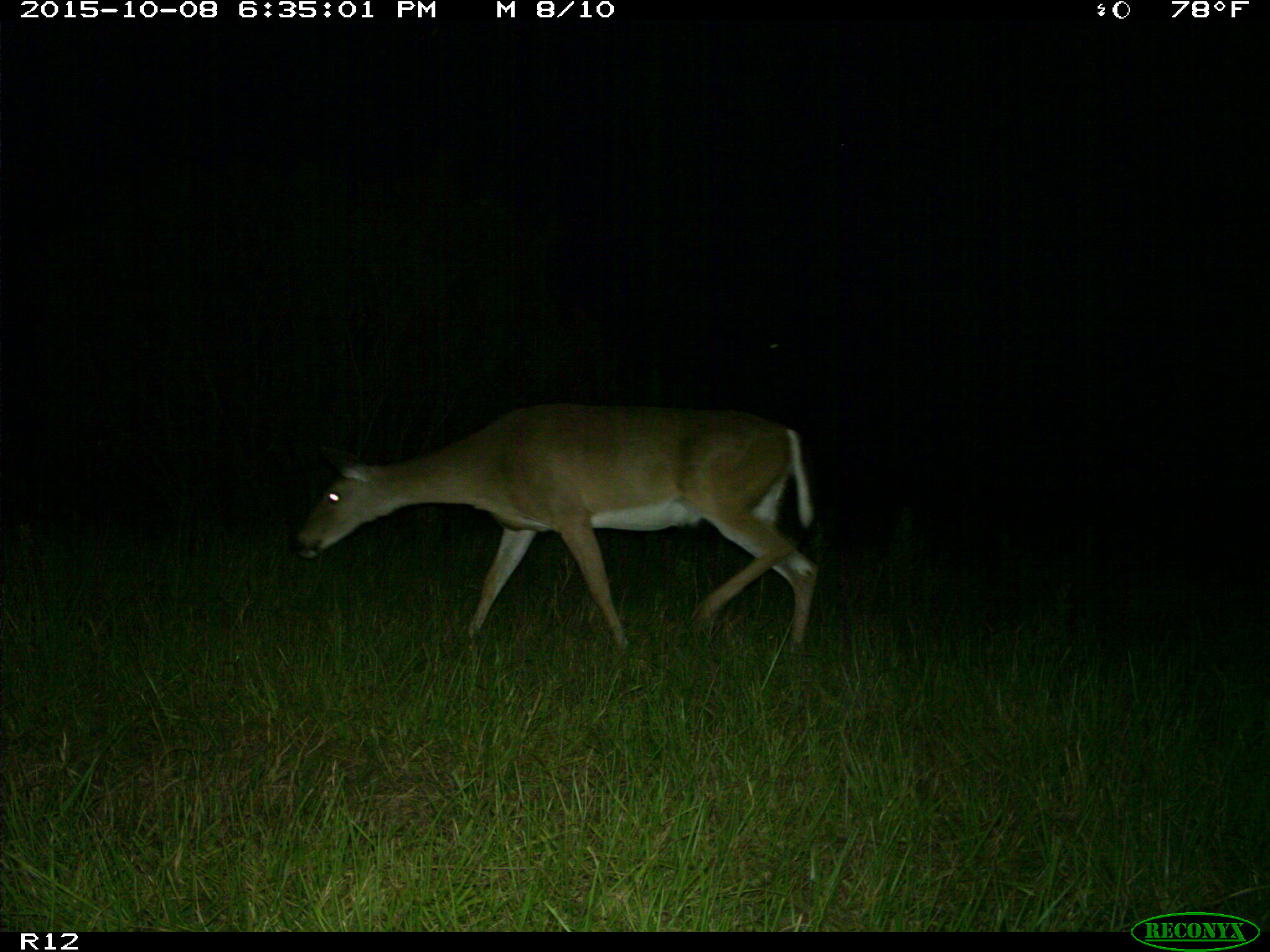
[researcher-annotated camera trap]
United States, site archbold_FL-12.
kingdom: Animalia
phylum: Chordata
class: Mammalia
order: Artiodactyla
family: Cervidae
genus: Odocoileus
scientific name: Odocoileus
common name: deer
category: unidentified deer